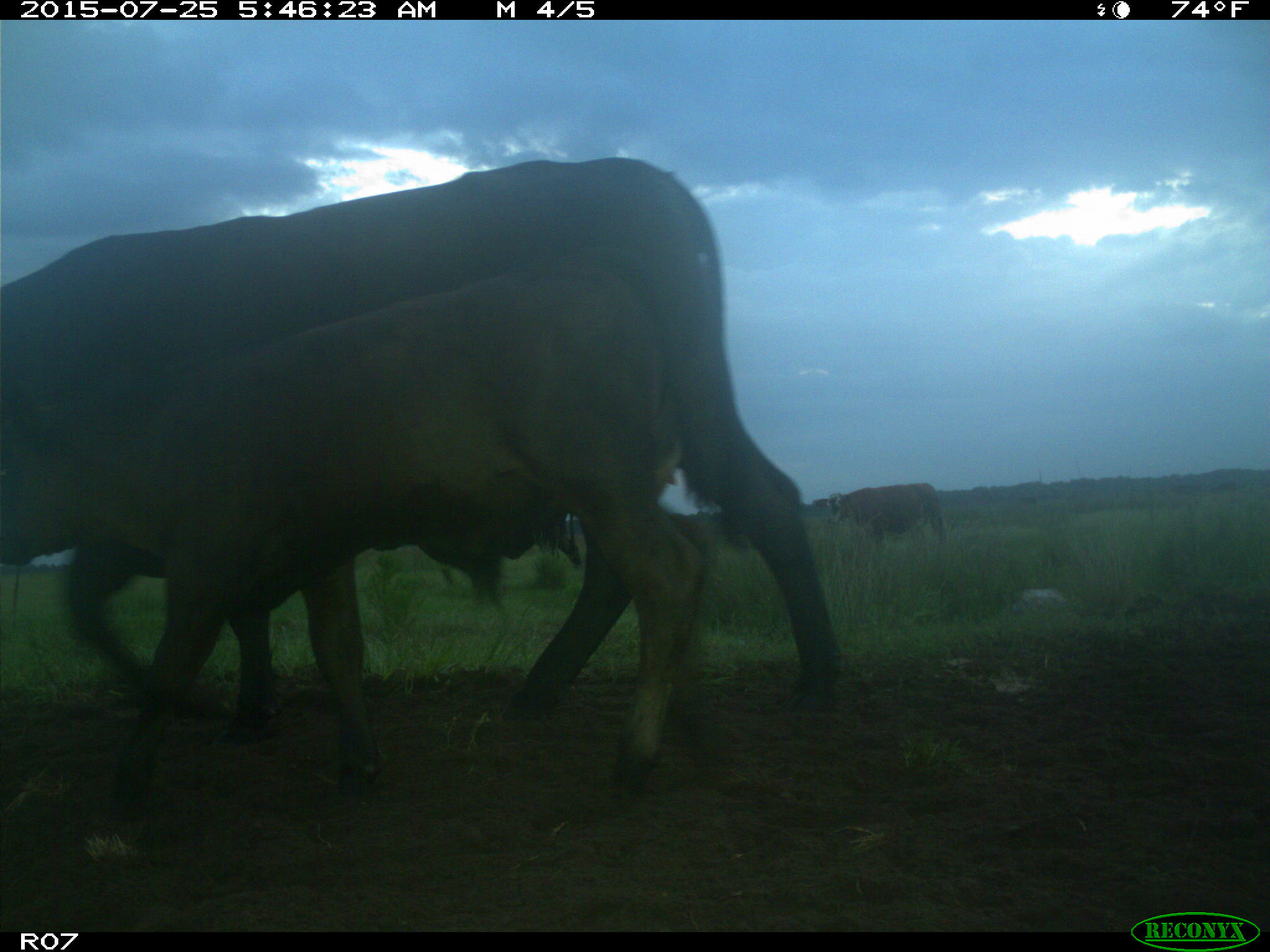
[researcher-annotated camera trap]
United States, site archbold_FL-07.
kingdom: Animalia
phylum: Chordata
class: Mammalia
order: Artiodactyla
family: Bovidae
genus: Bos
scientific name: Bos taurus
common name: domestic cow